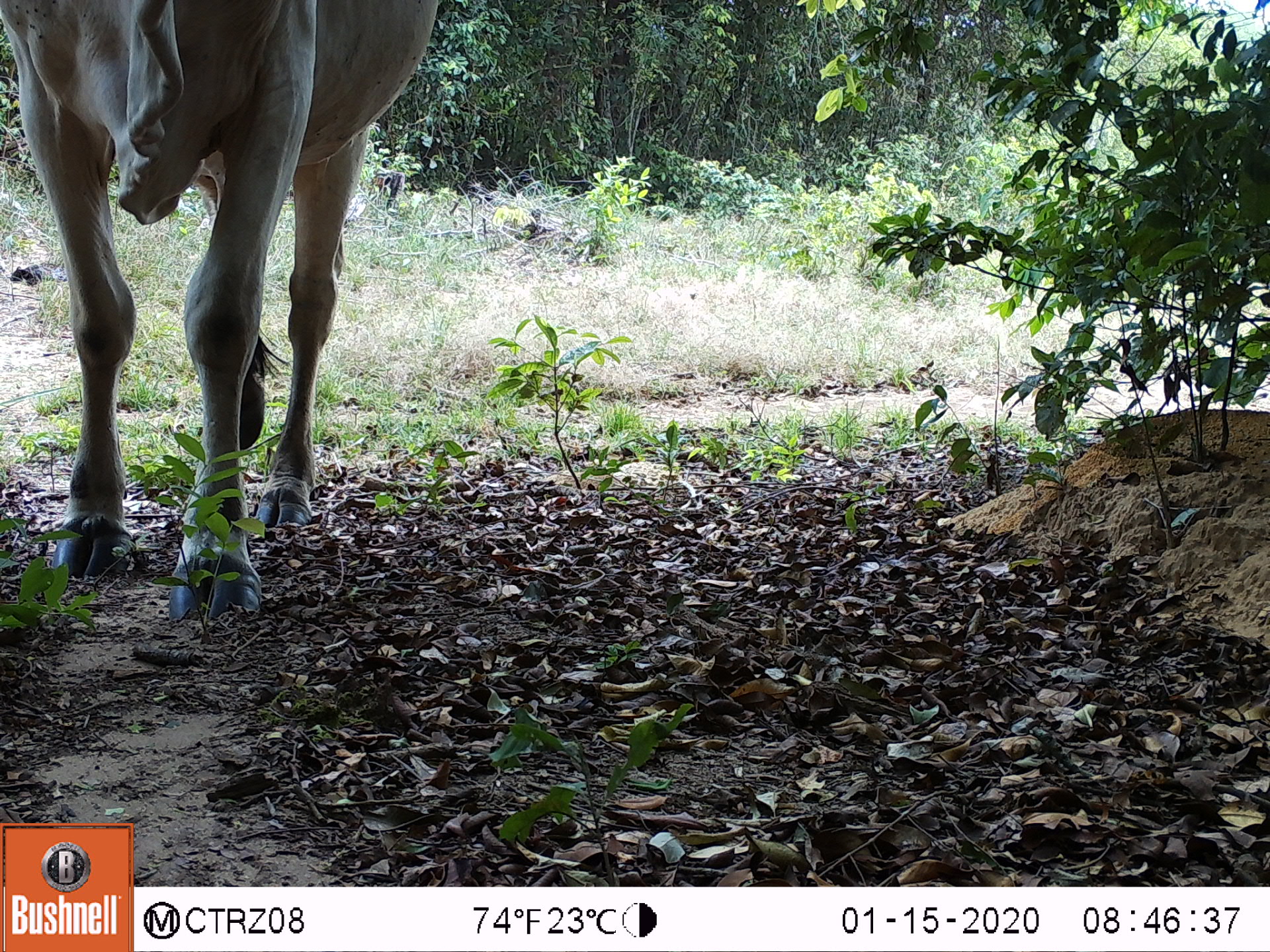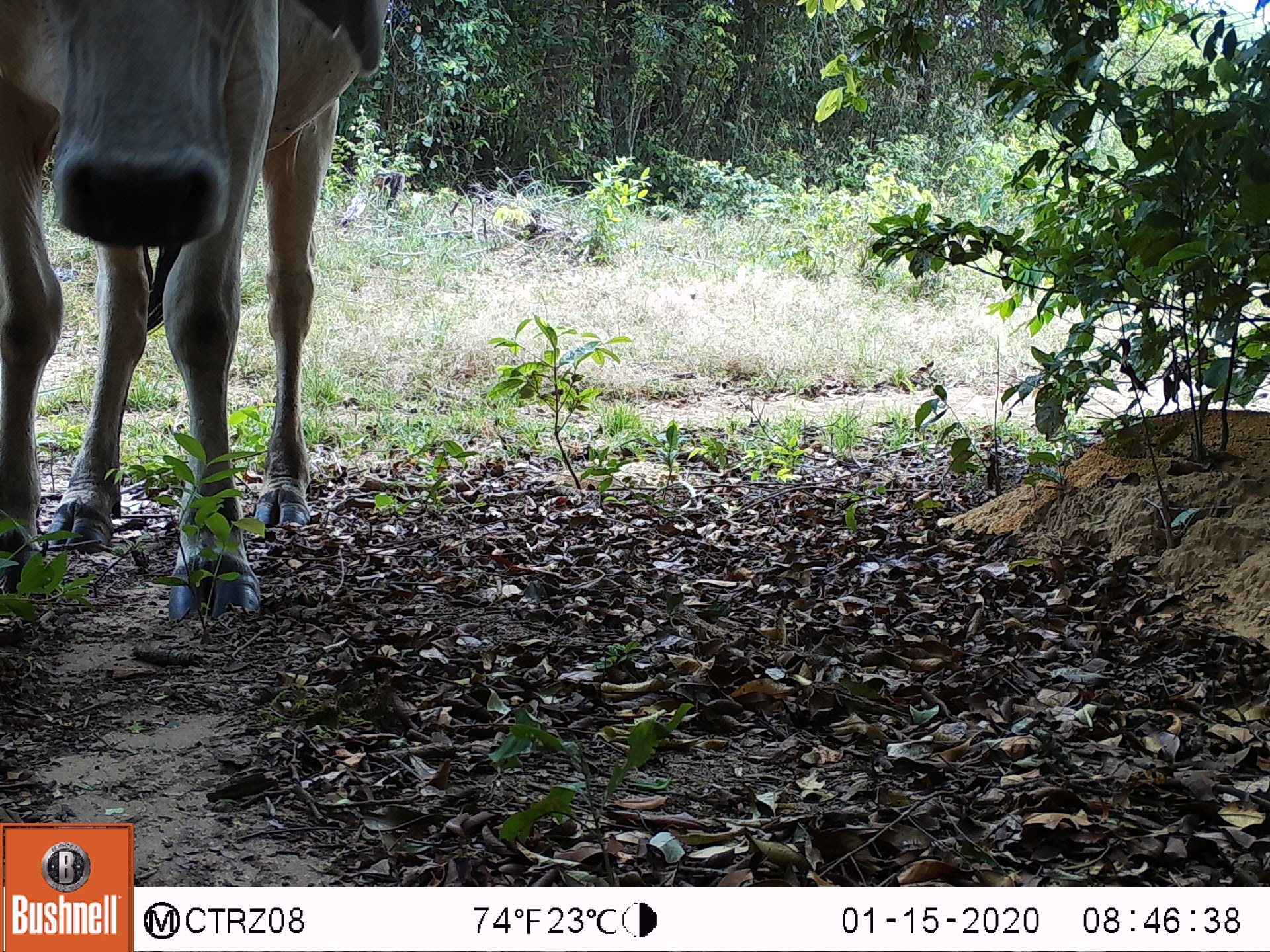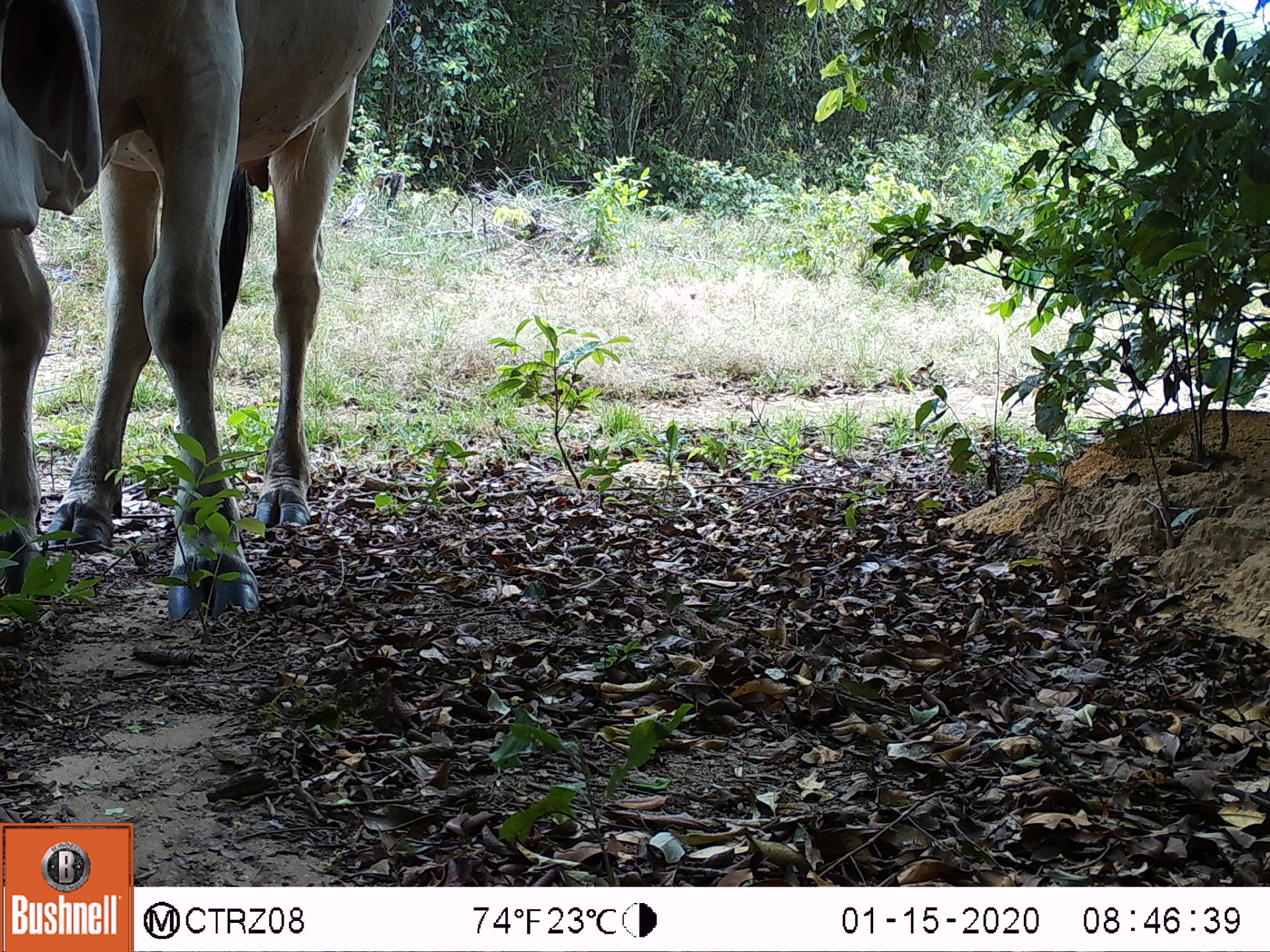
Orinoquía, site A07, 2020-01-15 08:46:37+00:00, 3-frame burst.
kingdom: Animalia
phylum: Chordata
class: Mammalia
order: Artiodactyla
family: Bovidae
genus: Bos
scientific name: Bos taurus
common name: cow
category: cattle